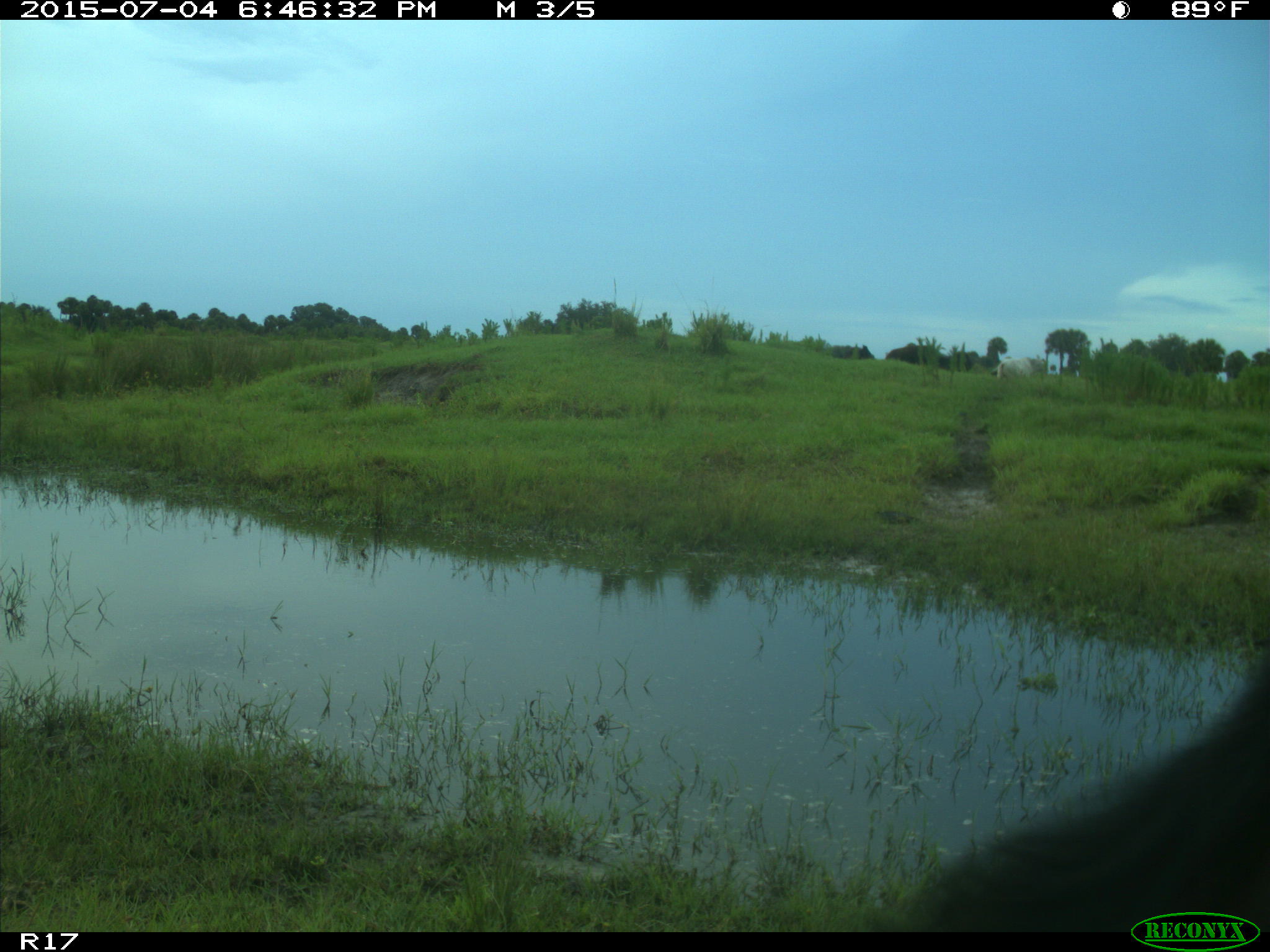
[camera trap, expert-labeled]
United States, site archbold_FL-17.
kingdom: Animalia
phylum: Chordata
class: Mammalia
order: Artiodactyla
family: Bovidae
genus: Bos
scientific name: Bos taurus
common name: domestic cow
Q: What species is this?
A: Bos taurus (domestic cow).